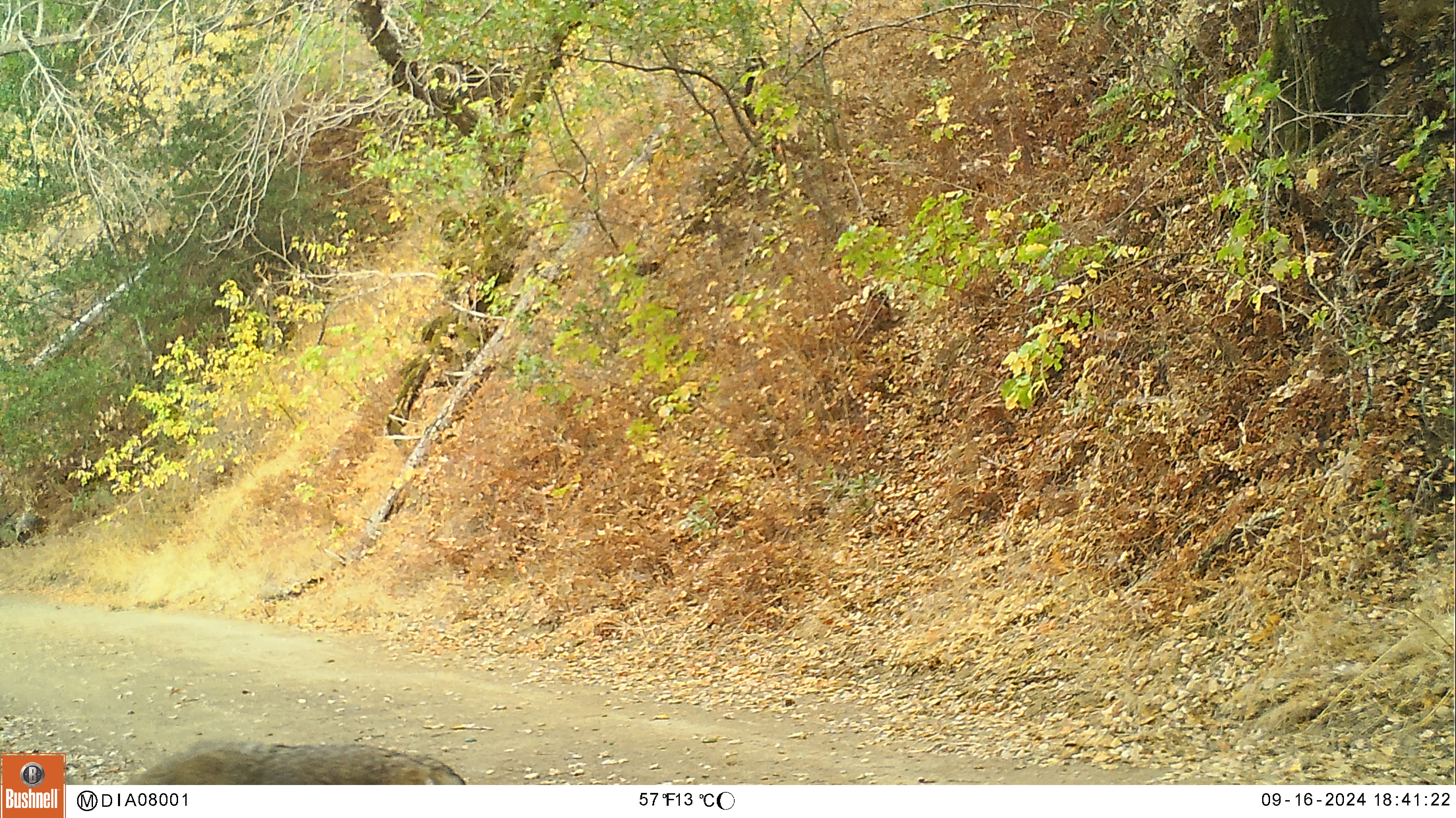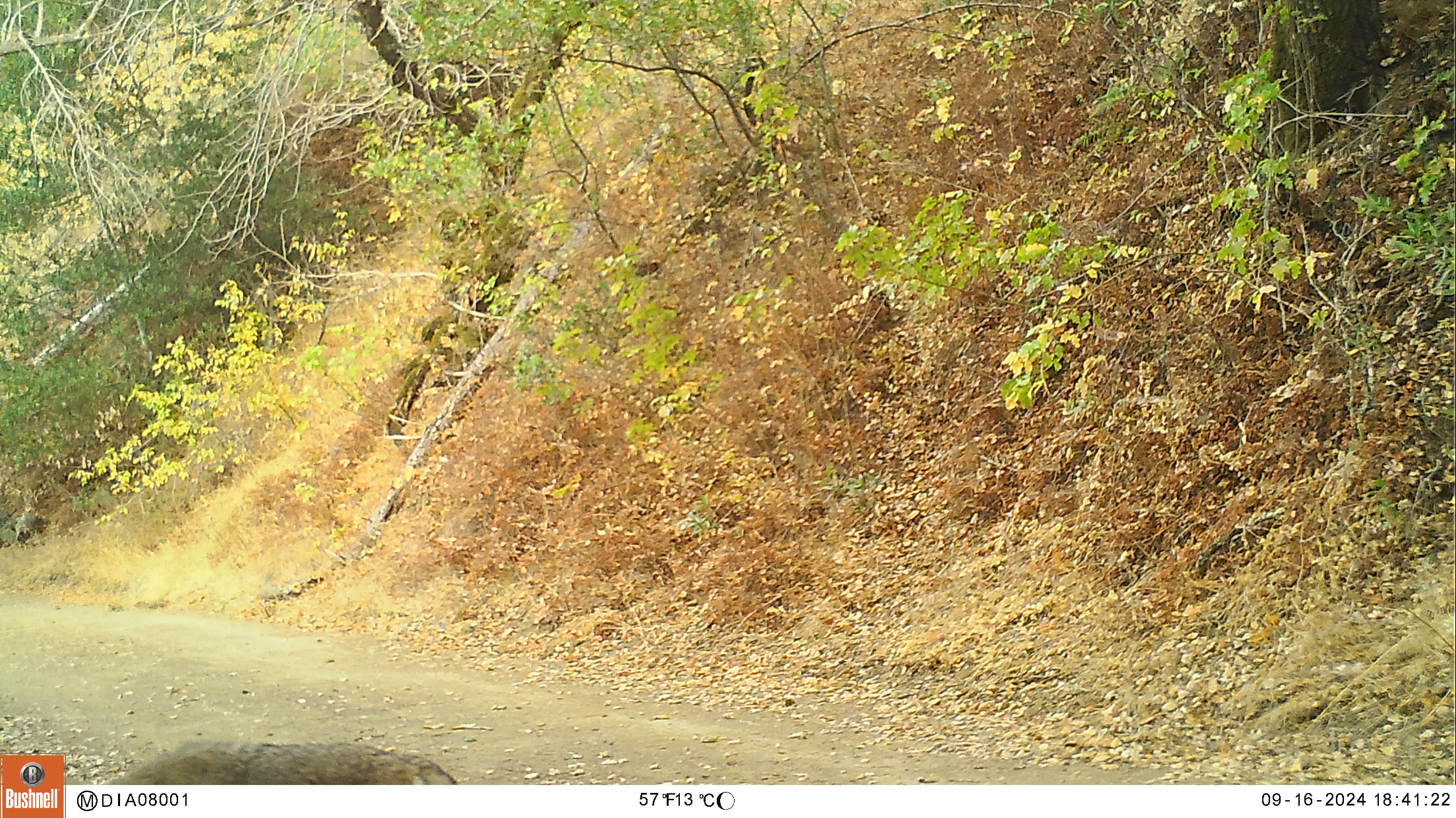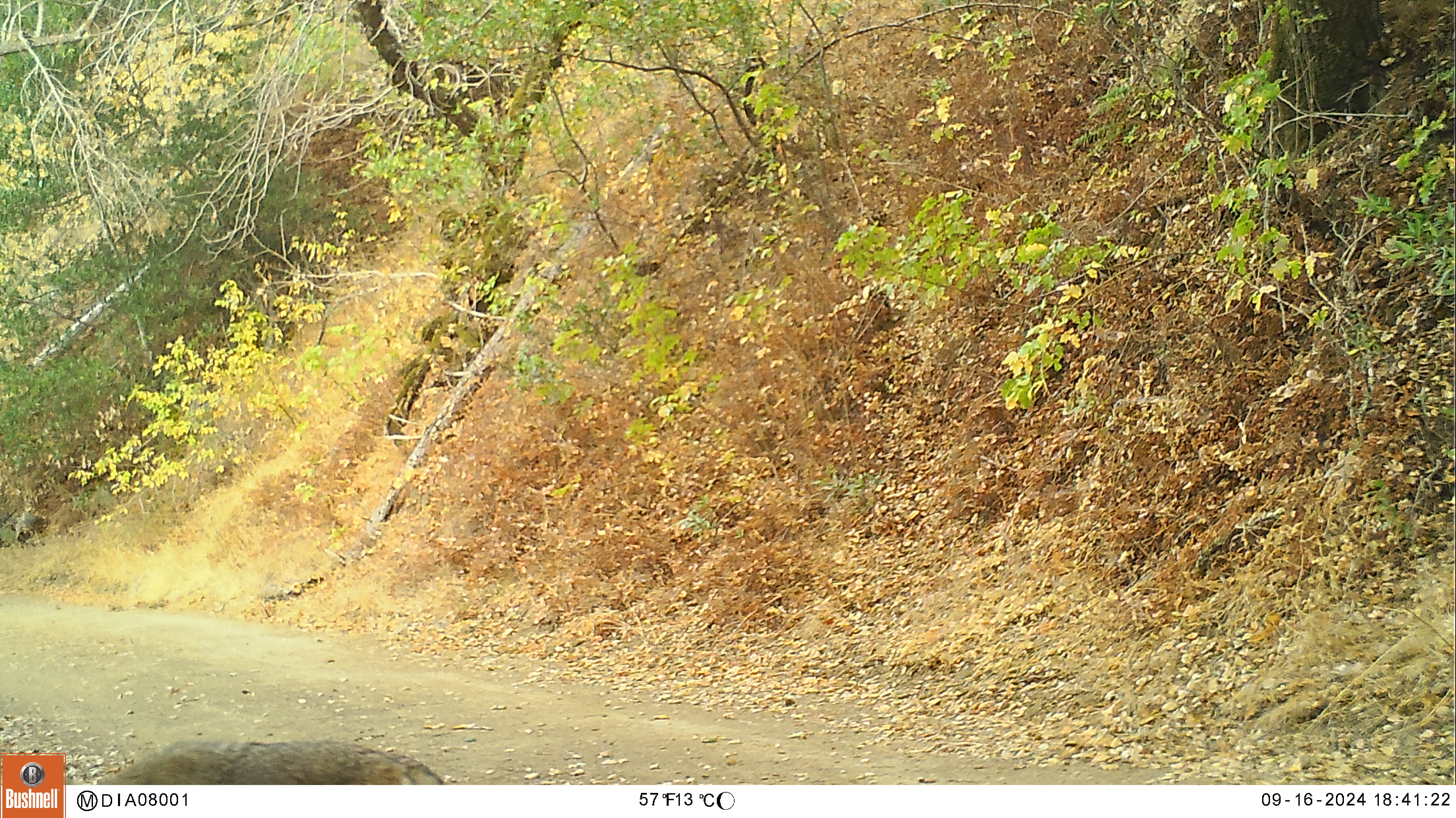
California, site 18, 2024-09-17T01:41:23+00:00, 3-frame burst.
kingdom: Animalia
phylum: Chordata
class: Mammalia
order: Carnivora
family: Canidae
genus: Canis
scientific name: Canis latrans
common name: coyote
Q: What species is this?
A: Coyote (Canis latrans).